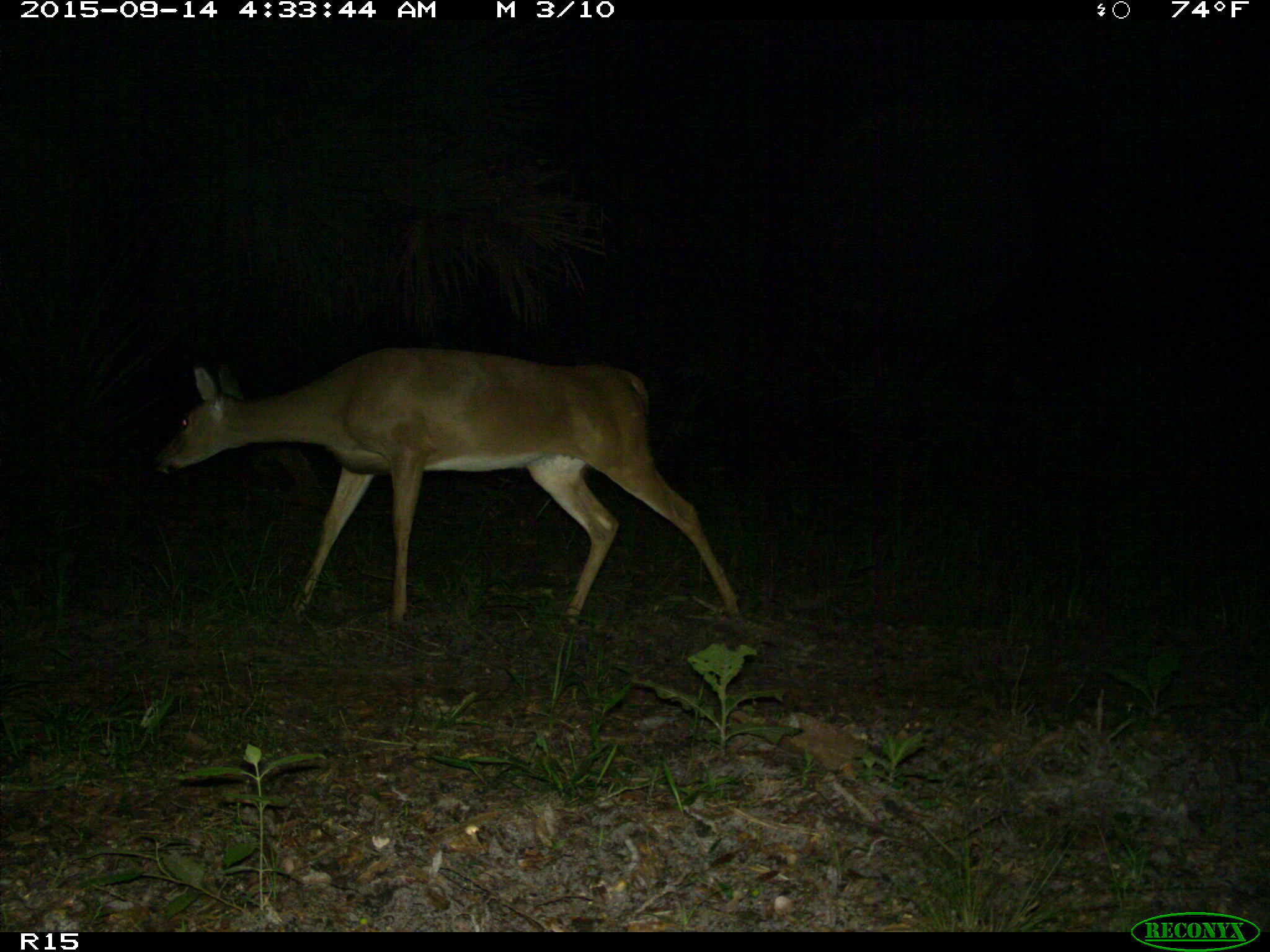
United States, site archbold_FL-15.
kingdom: Animalia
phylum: Chordata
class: Mammalia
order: Artiodactyla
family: Cervidae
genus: Odocoileus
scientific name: Odocoileus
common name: deer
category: unidentified deer